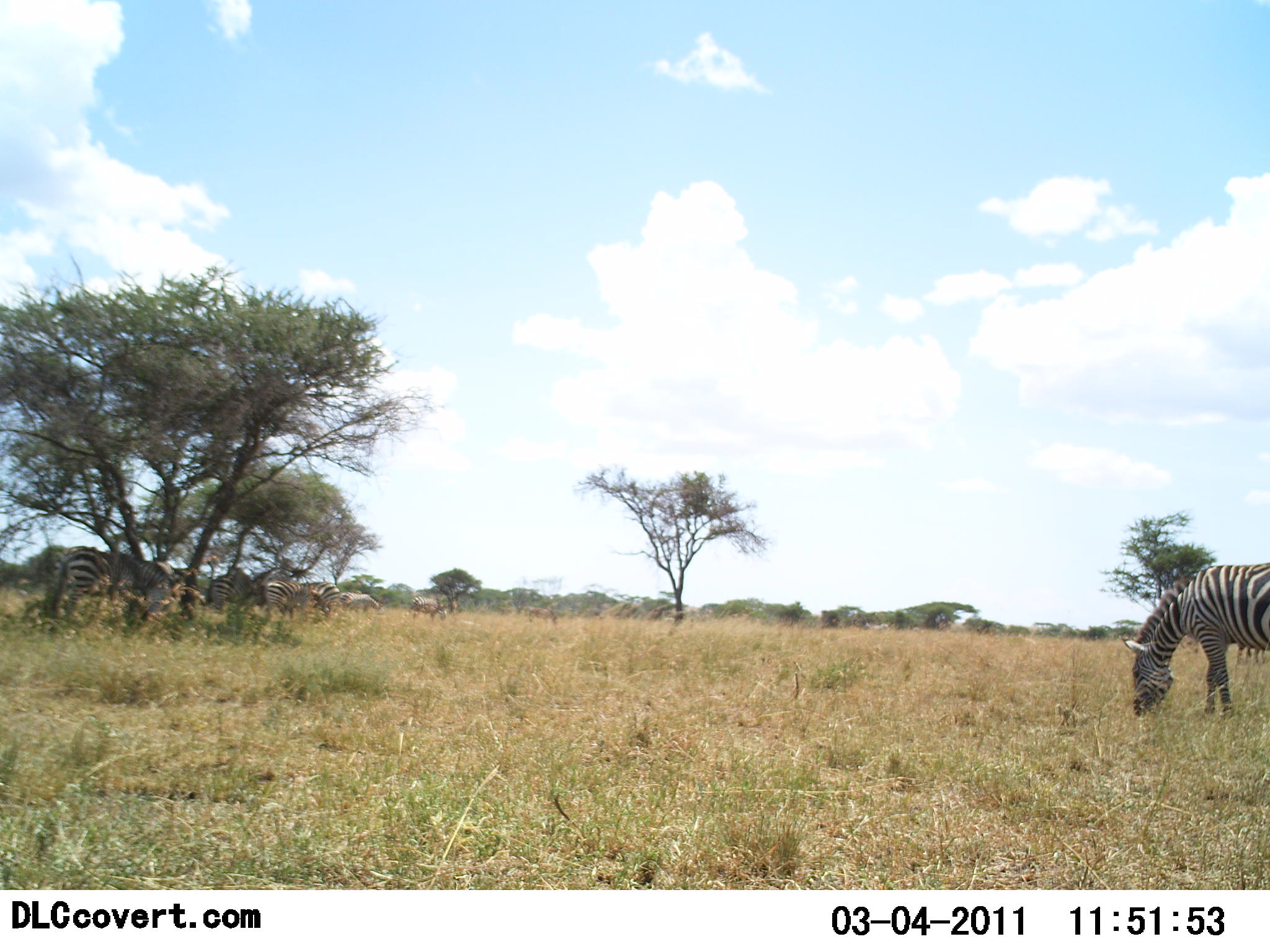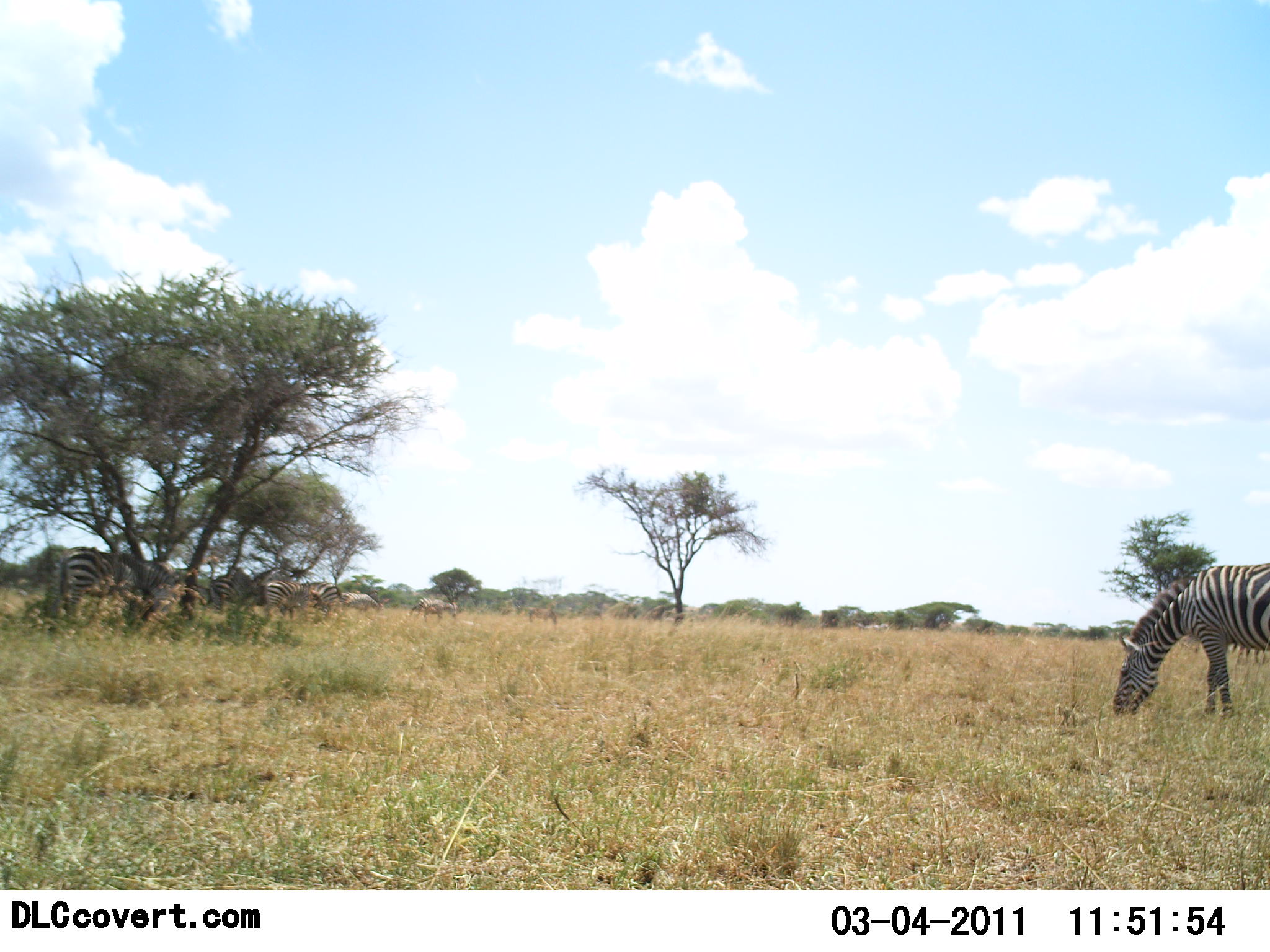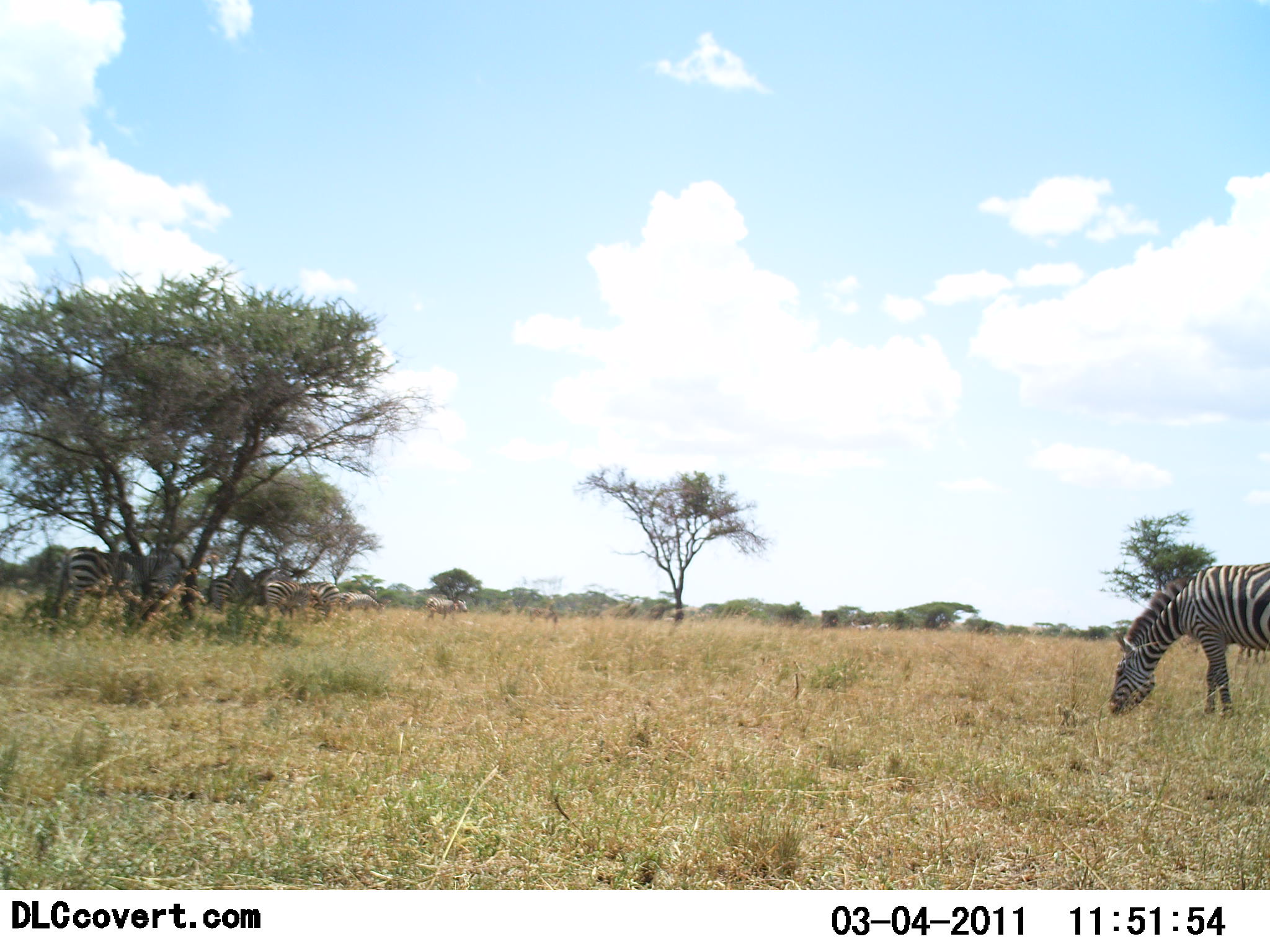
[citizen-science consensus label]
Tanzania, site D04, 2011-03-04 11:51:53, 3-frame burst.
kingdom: Animalia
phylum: Chordata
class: Mammalia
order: Perissodactyla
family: Equidae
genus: Equus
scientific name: Equus quagga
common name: plains zebra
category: zebra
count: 5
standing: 54%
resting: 0%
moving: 31%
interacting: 0%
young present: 0%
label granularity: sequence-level